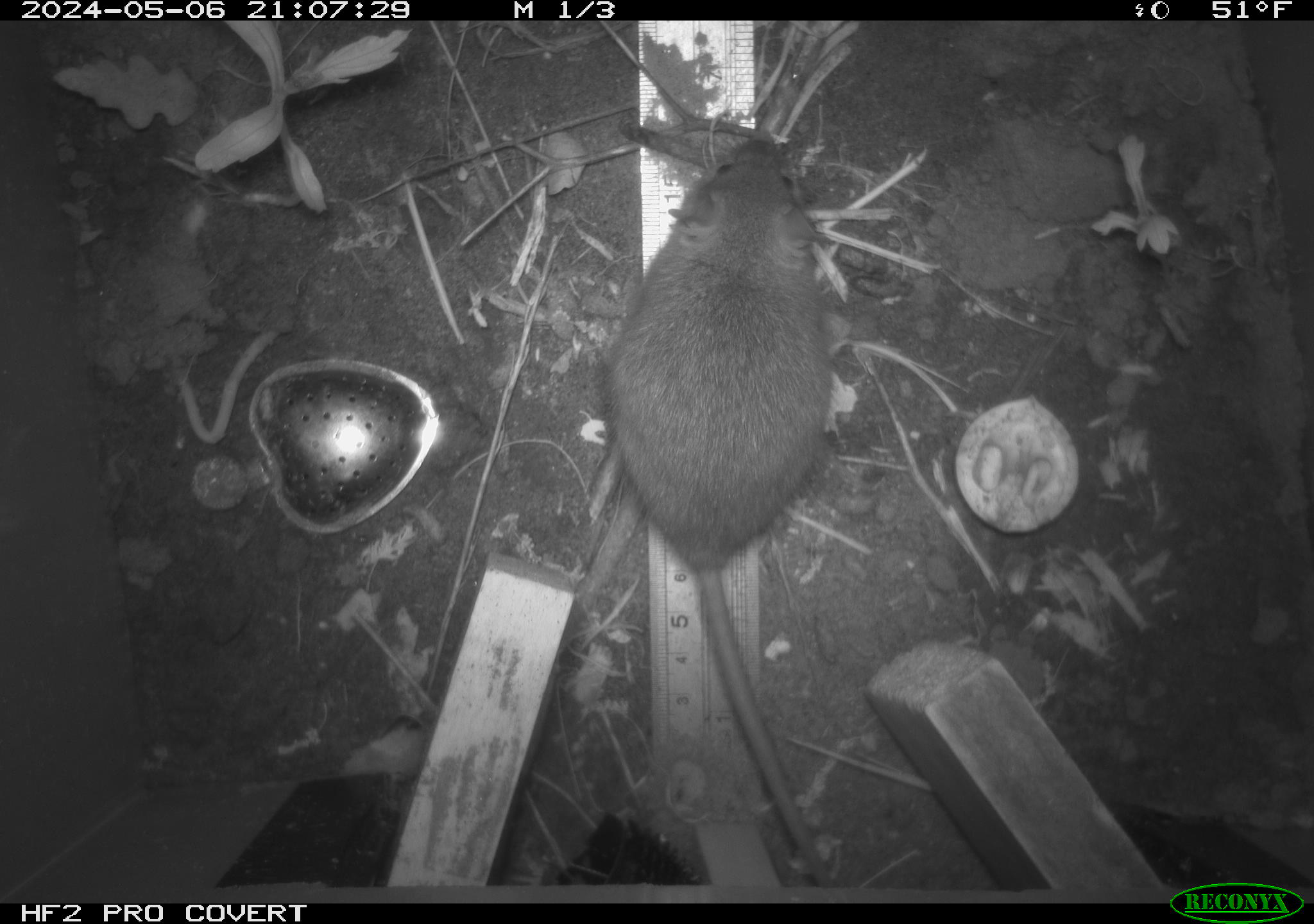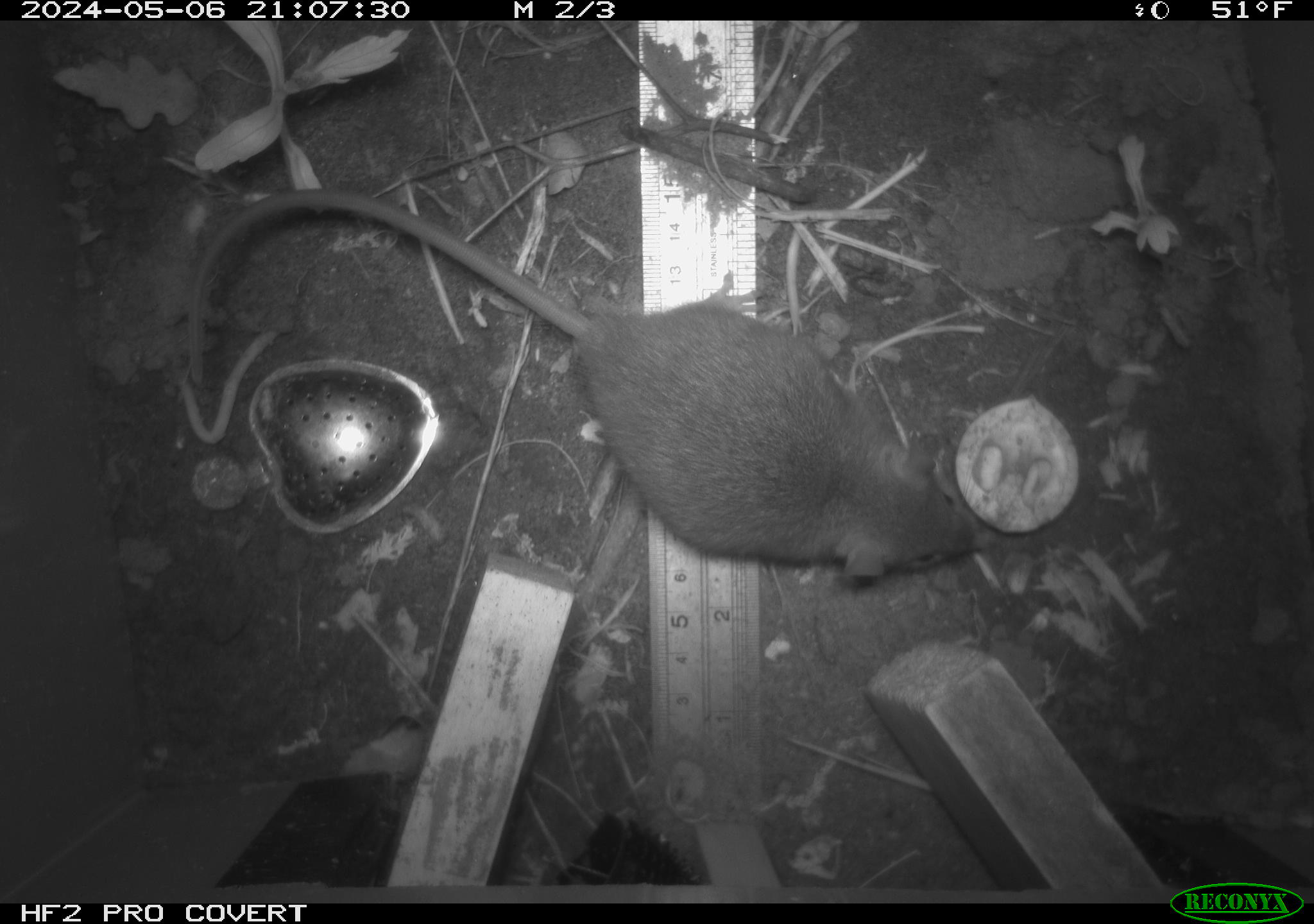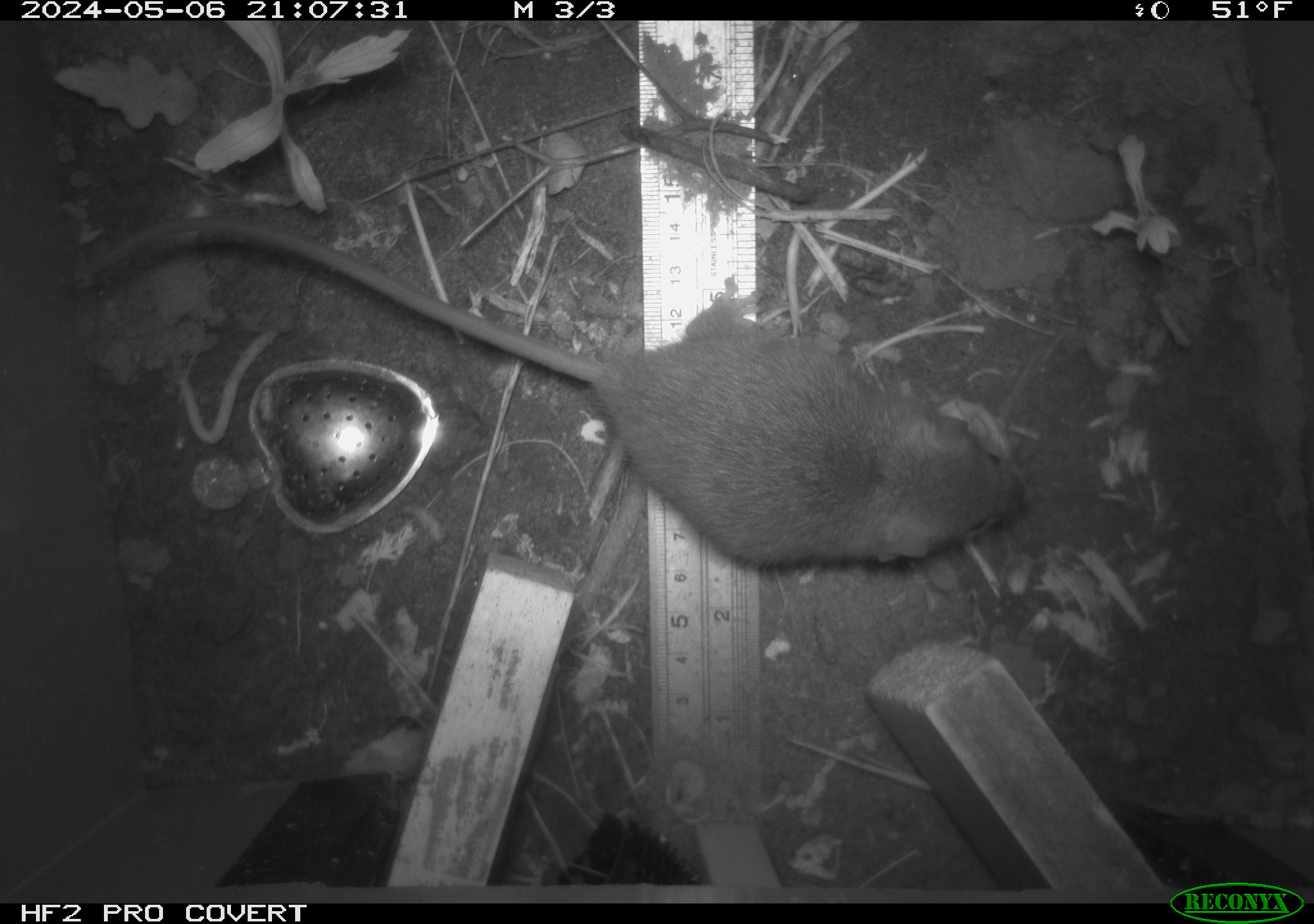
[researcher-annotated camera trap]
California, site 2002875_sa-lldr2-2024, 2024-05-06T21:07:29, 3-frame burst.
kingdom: Animalia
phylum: Chordata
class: Mammalia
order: Rodentia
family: Muridae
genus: Rattus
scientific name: Rattus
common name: rat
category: rattus species